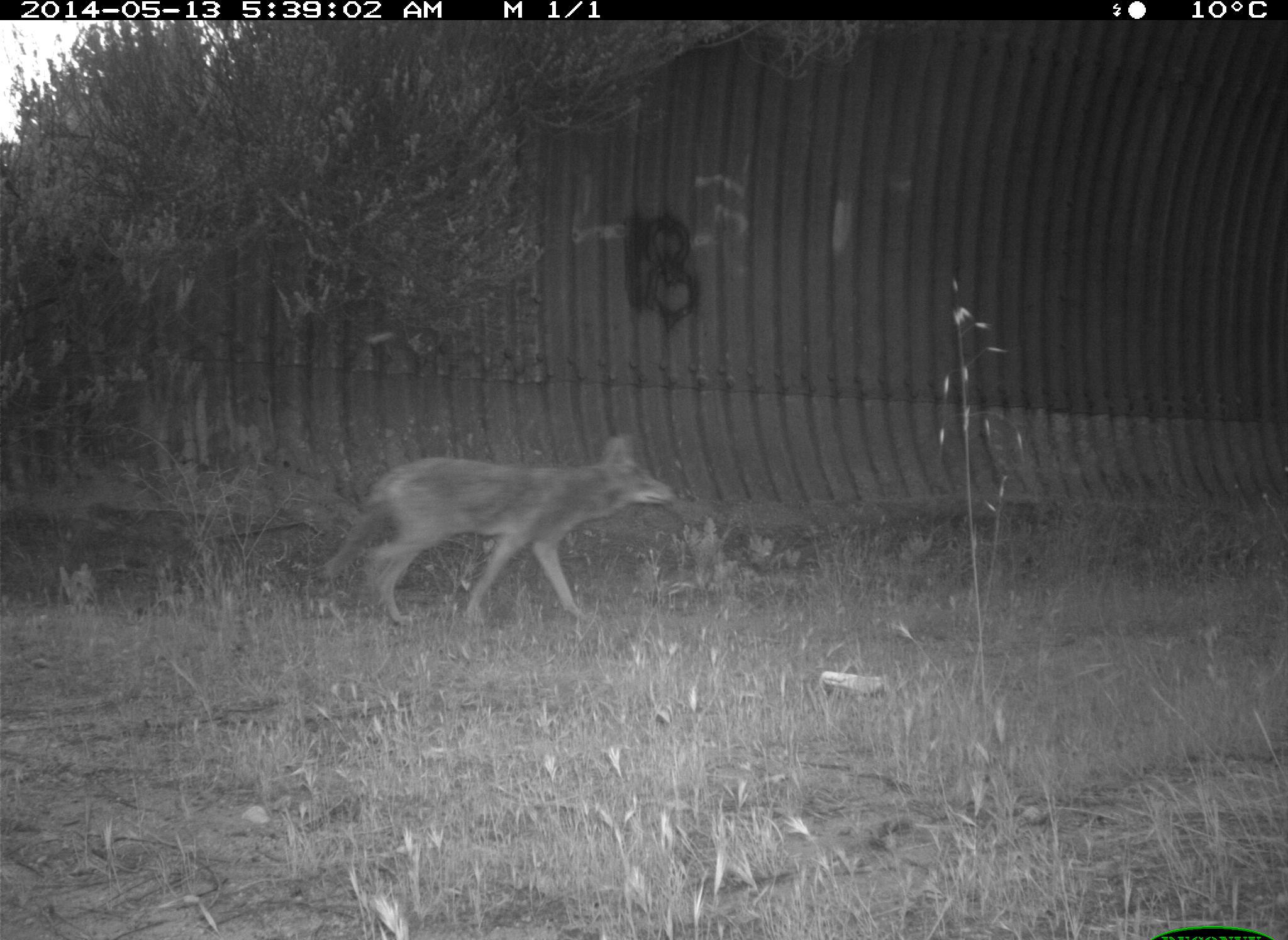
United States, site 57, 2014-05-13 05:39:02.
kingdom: Animalia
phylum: Chordata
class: Mammalia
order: Carnivora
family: Canidae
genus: Canis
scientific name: Canis latrans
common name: coyote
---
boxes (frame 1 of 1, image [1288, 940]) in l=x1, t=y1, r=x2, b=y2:
coyote: l=318, t=430, r=676, b=621